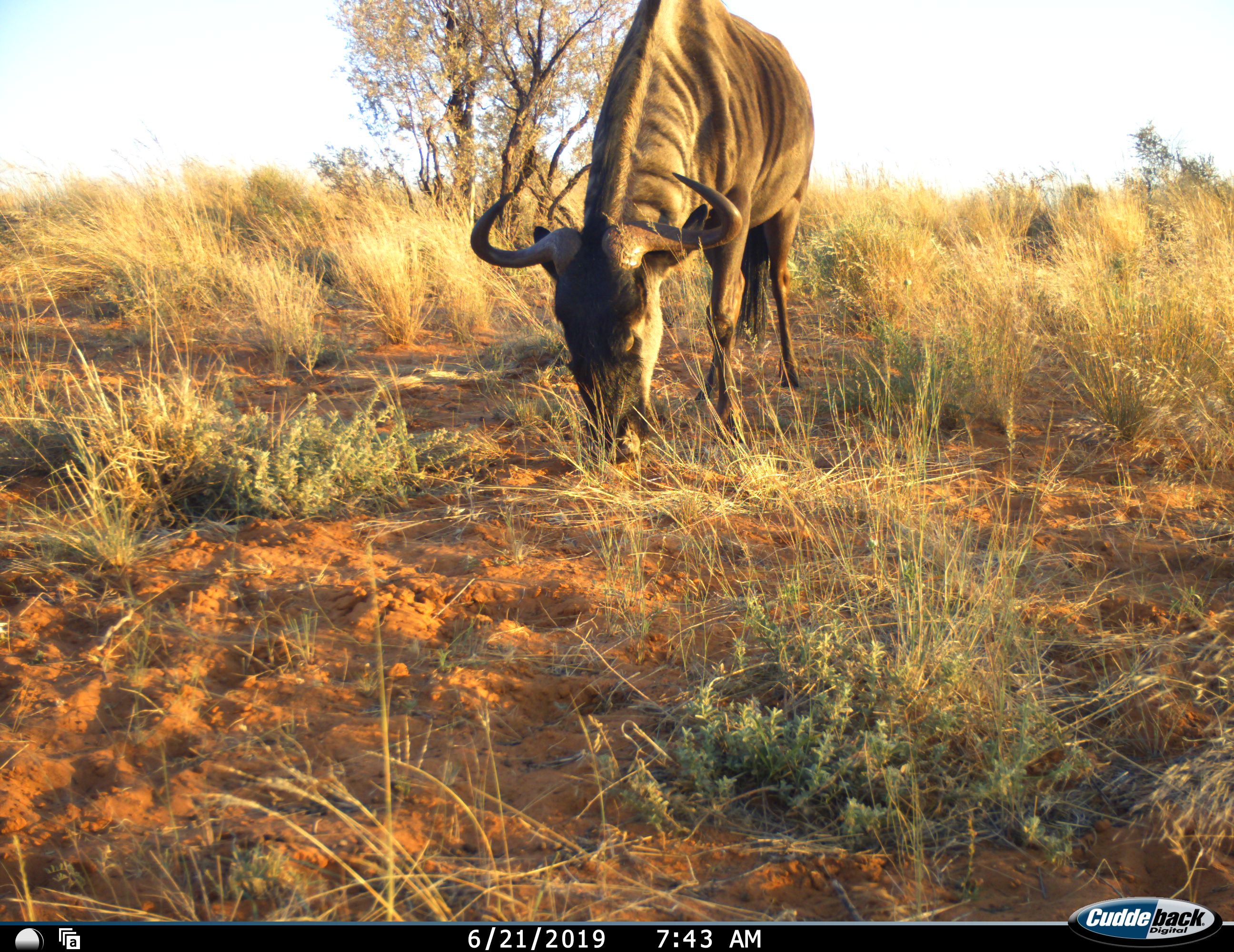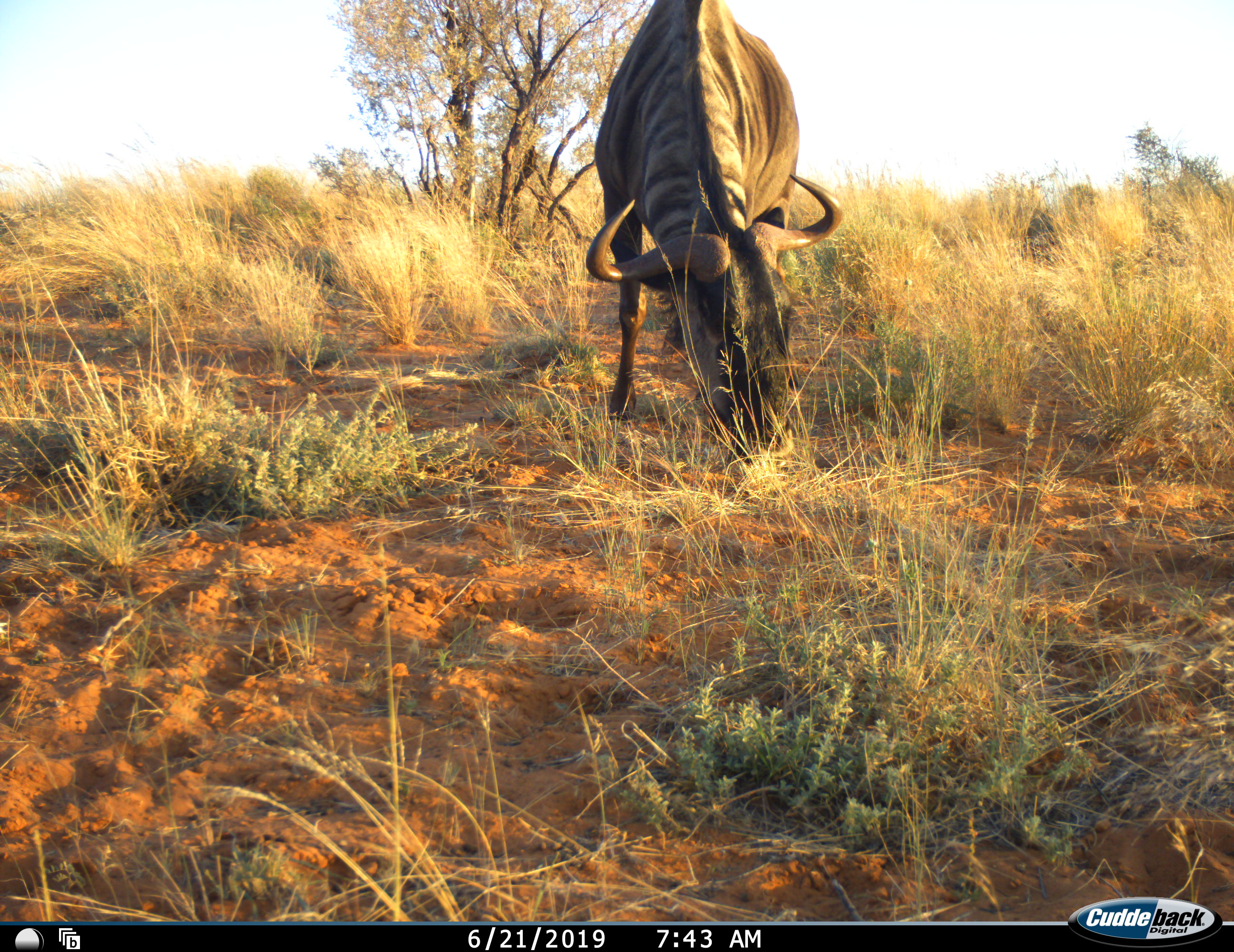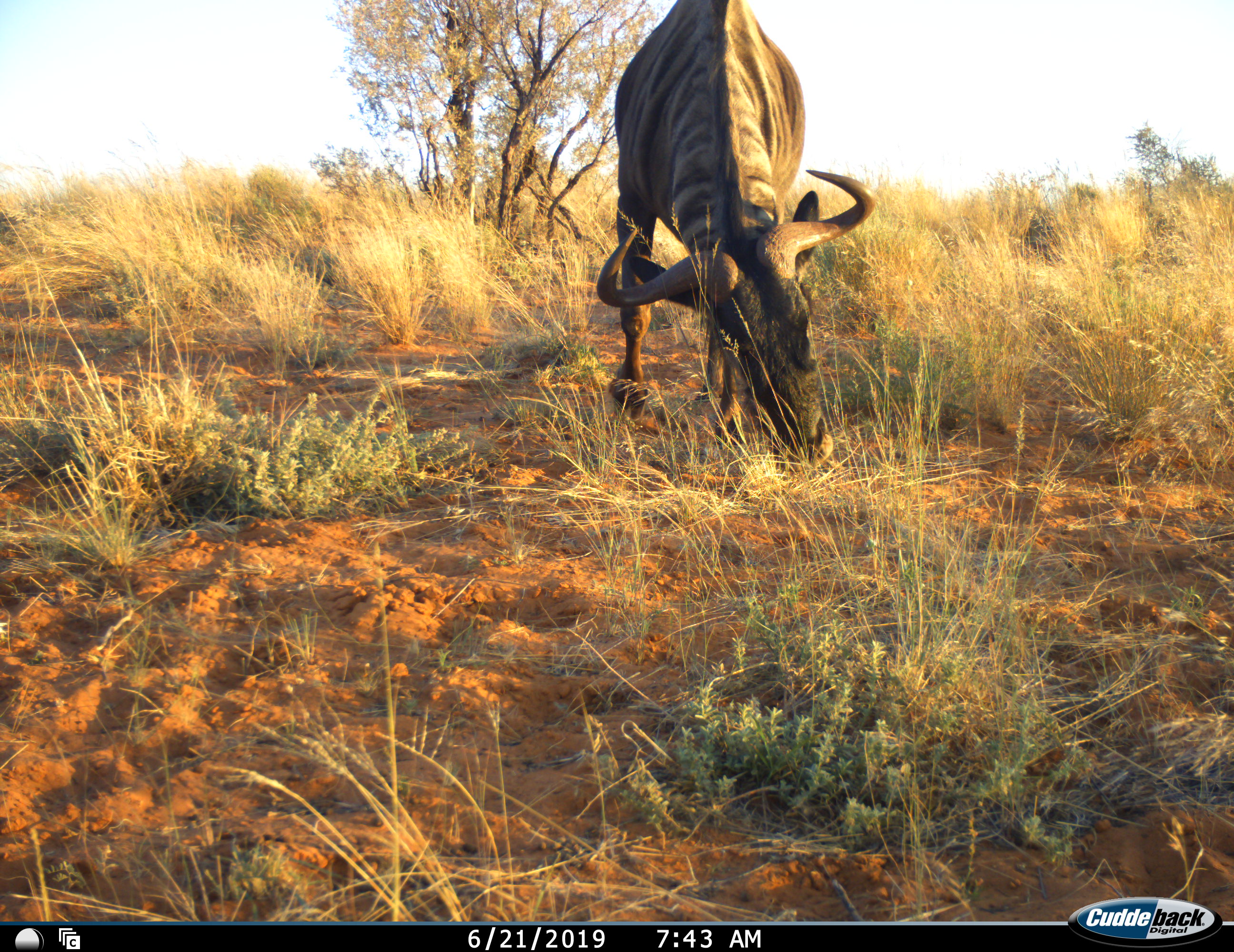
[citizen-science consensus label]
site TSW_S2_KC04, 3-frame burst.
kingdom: Animalia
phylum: Chordata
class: Mammalia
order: Artiodactyla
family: Bovidae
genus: Connochaetes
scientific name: Connochaetes taurinus taurinus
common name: blue wildebeest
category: wildebeestblue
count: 1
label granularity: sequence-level